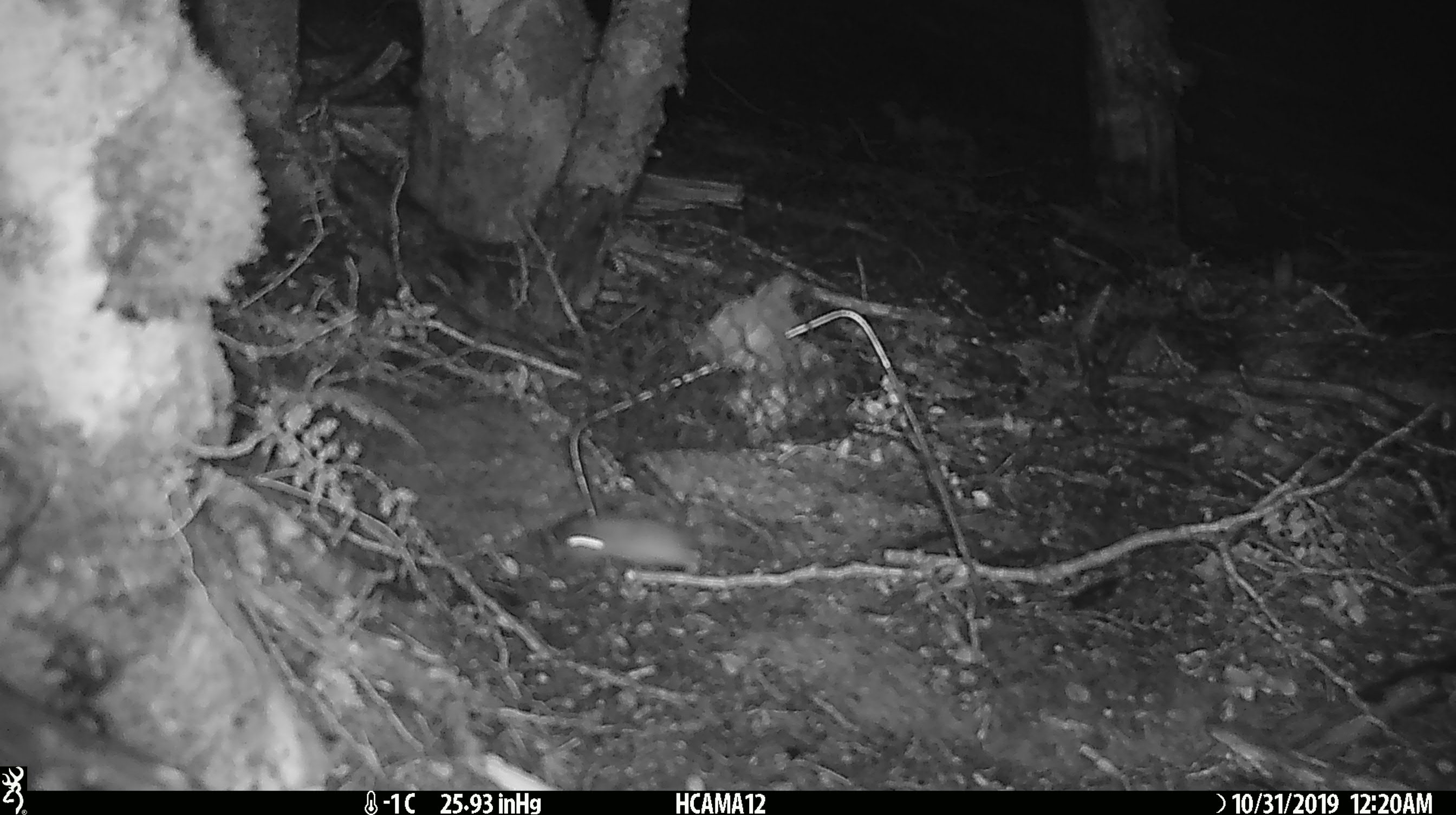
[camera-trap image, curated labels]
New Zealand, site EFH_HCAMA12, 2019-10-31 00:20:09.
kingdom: Animalia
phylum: Chordata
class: Mammalia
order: Rodentia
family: Muridae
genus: Mus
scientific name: Mus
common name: mouse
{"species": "mouse (Mus)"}